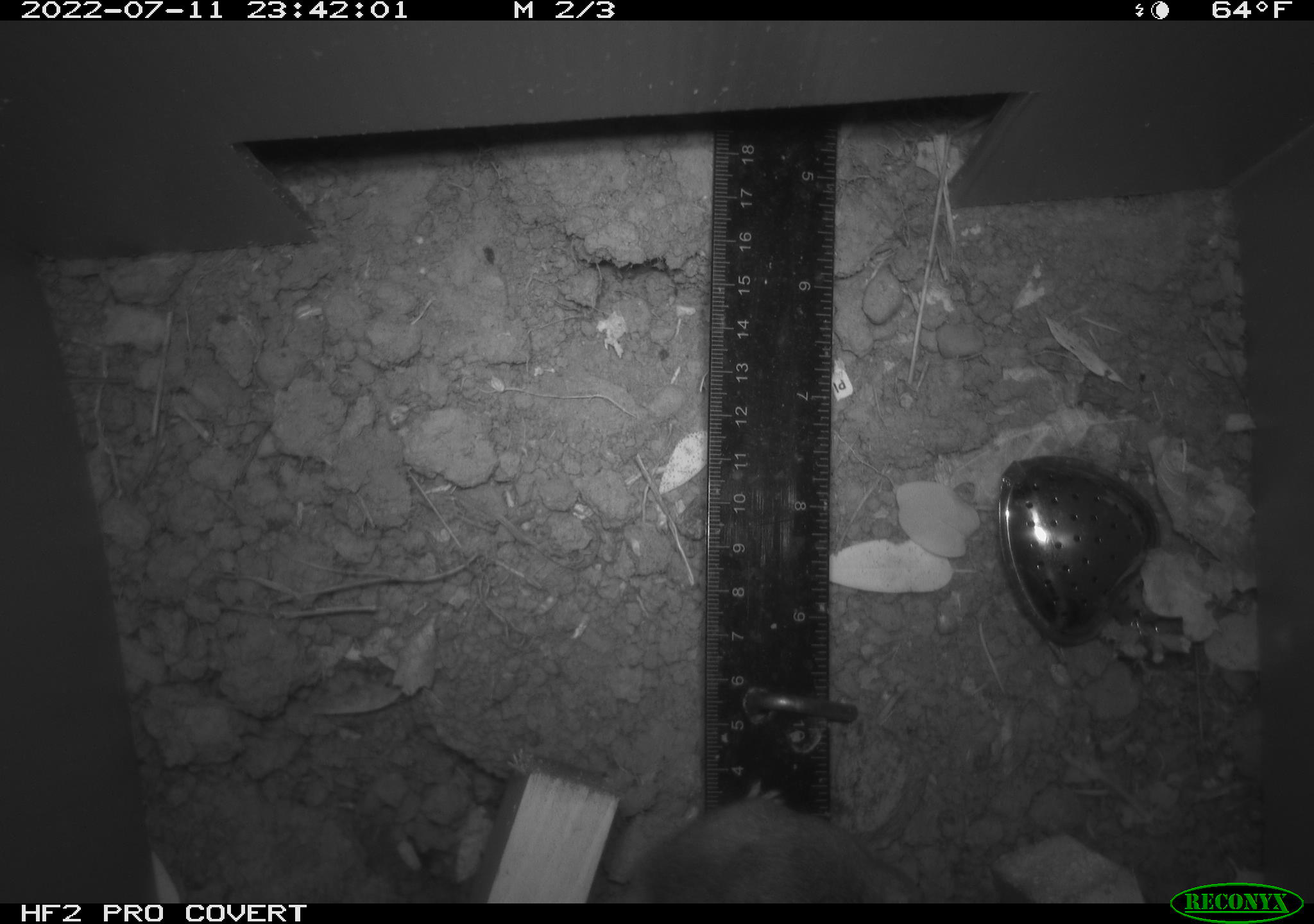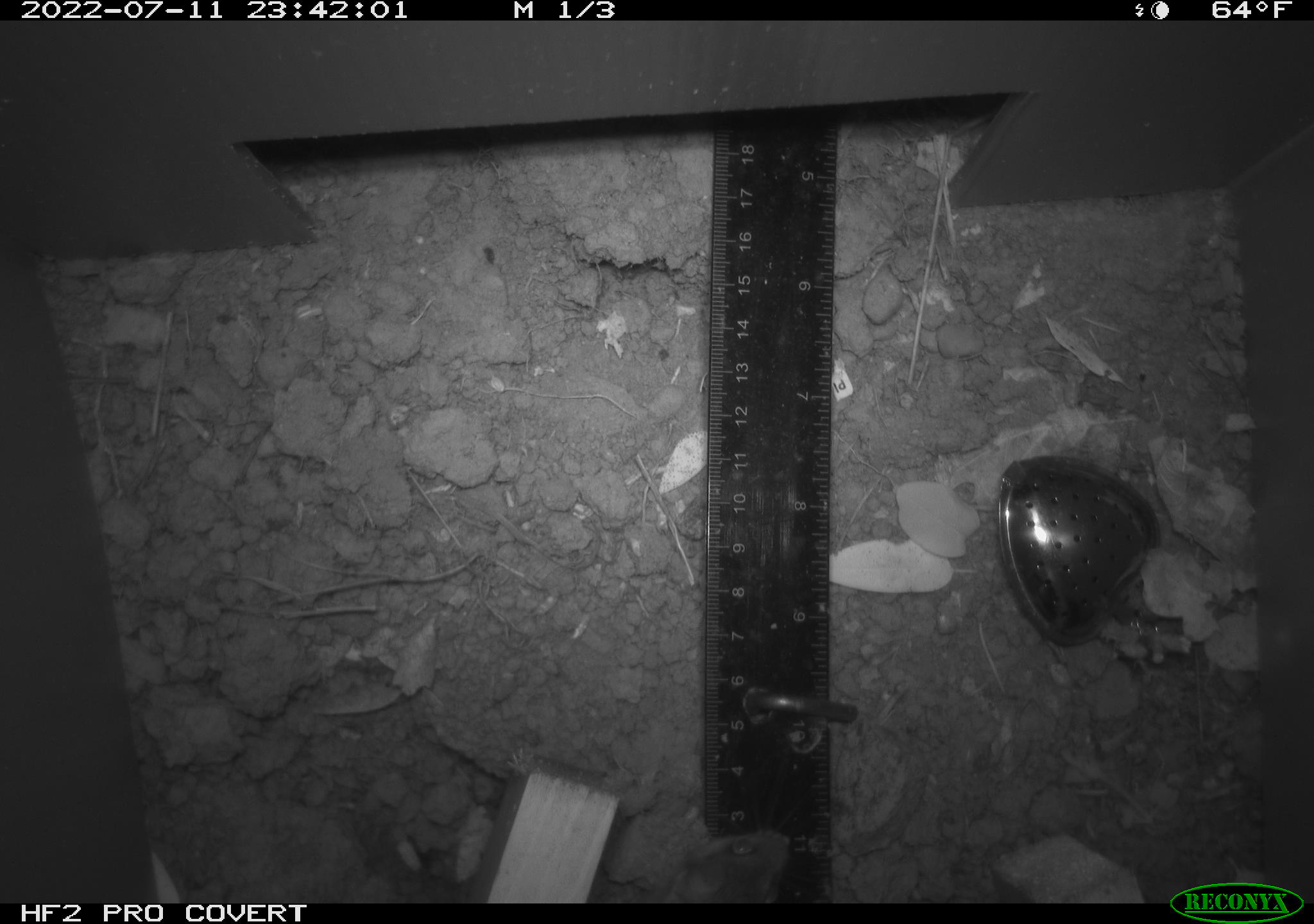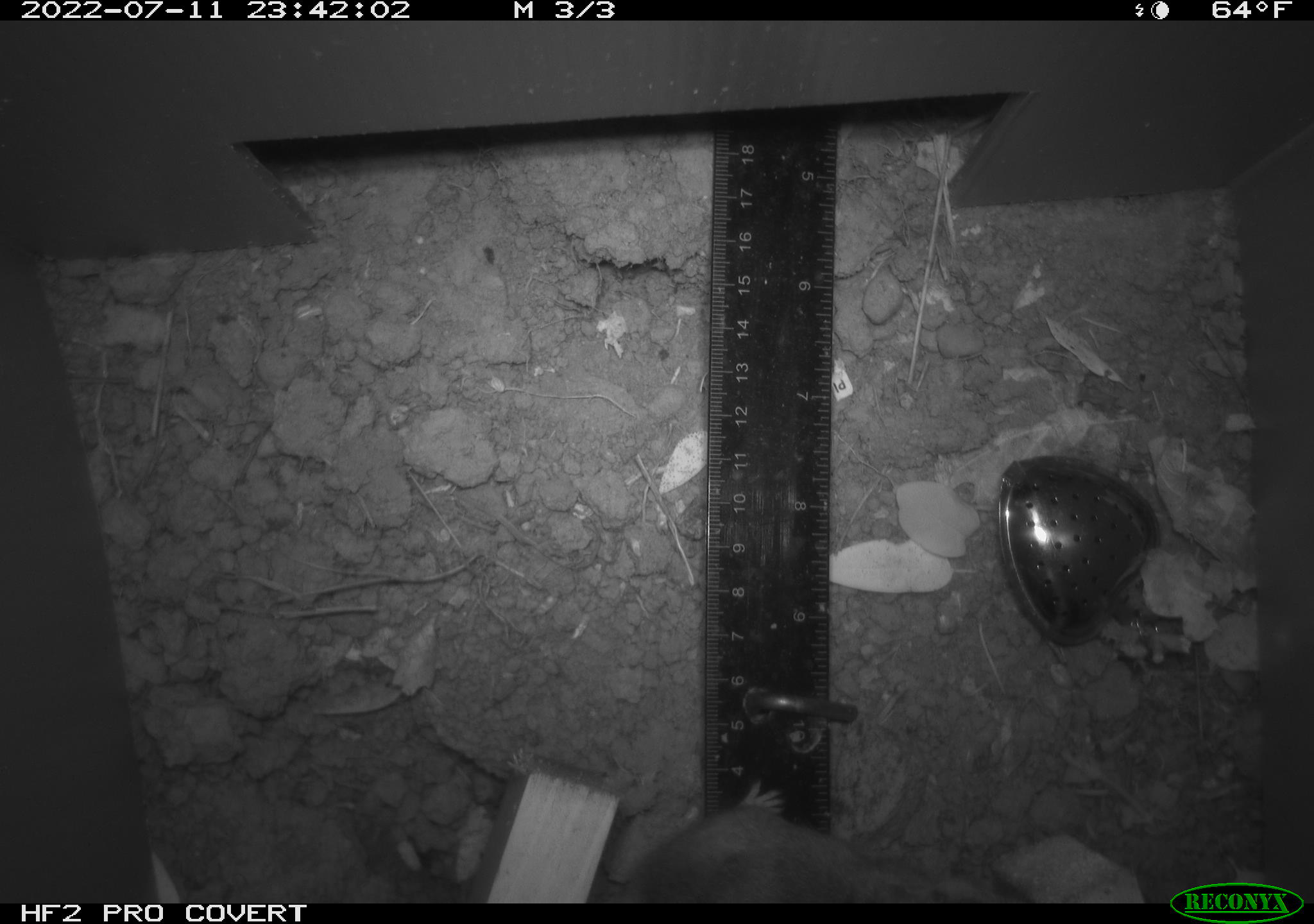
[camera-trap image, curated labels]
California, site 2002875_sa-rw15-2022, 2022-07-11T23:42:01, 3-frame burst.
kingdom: Animalia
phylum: Chordata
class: Mammalia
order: Rodentia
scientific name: Rodentia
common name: rodent